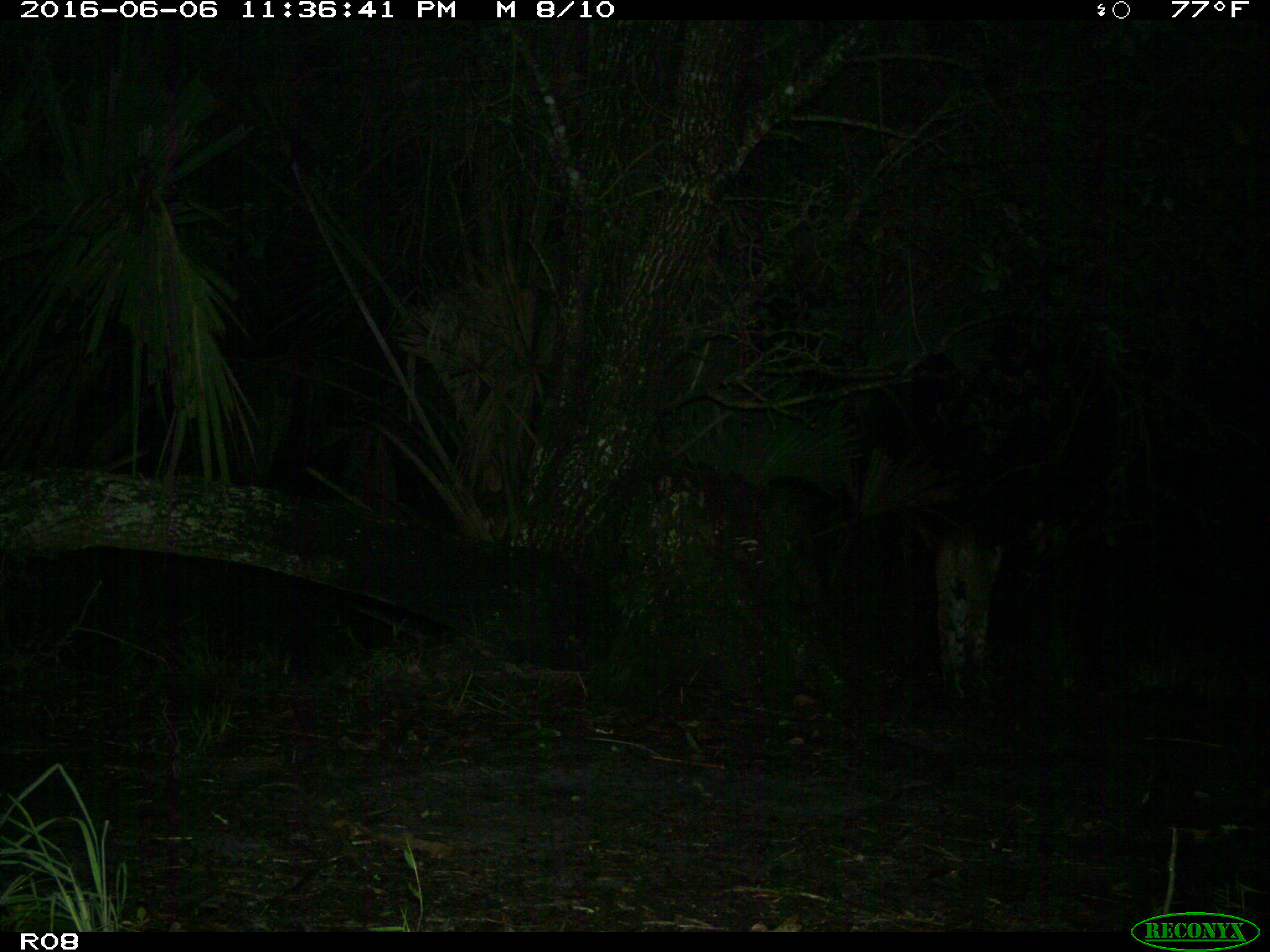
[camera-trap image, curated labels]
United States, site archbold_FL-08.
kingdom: Animalia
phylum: Chordata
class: Mammalia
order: Carnivora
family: Felidae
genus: Lynx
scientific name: Lynx rufus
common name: bobcat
Lynx rufus (bobcat).